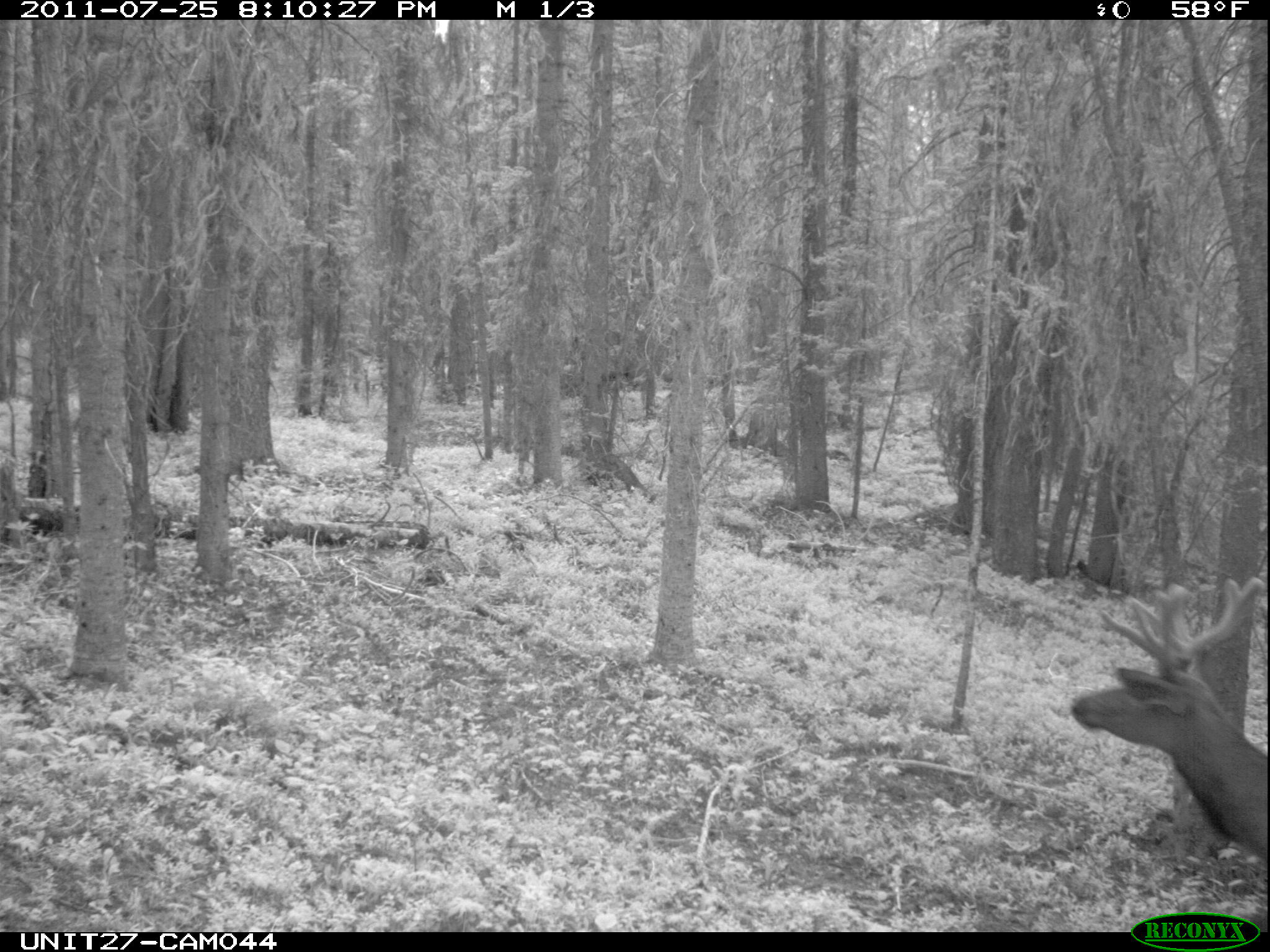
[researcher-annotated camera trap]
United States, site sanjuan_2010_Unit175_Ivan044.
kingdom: Animalia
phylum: Chordata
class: Mammalia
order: Artiodactyla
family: Cervidae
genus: Cervus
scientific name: Cervus elaphus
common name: red deer